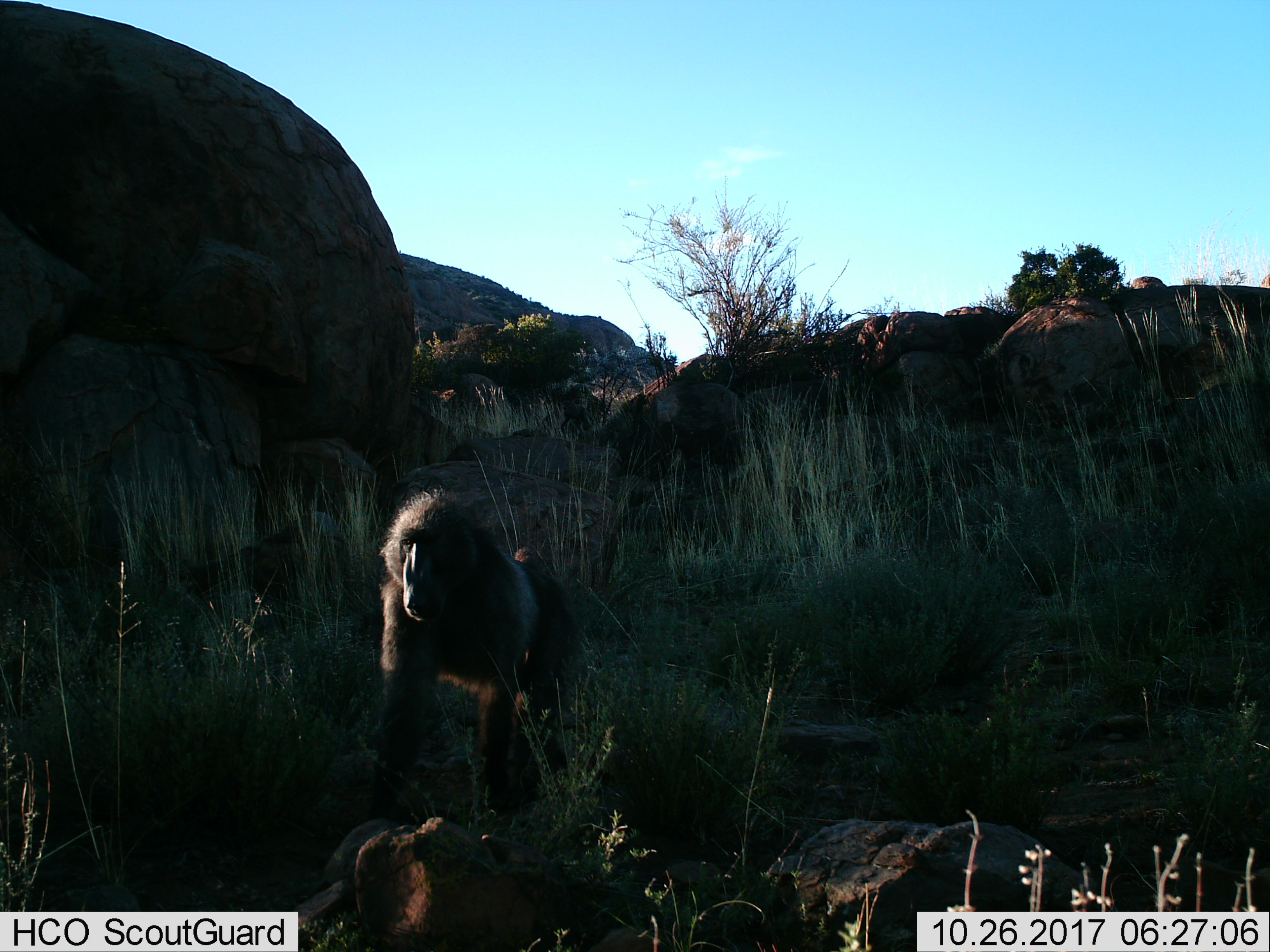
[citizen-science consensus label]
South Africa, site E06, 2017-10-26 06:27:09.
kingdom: Animalia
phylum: Chordata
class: Mammalia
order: Primates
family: Cercopithecidae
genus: Papio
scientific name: Papio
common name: baboon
Baboon (Papio), count 1. Behavior (volunteer vote fractions): standing 70%, resting 0%, moving 30%, interacting 0%. Young present (vote fraction): 0%. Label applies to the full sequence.